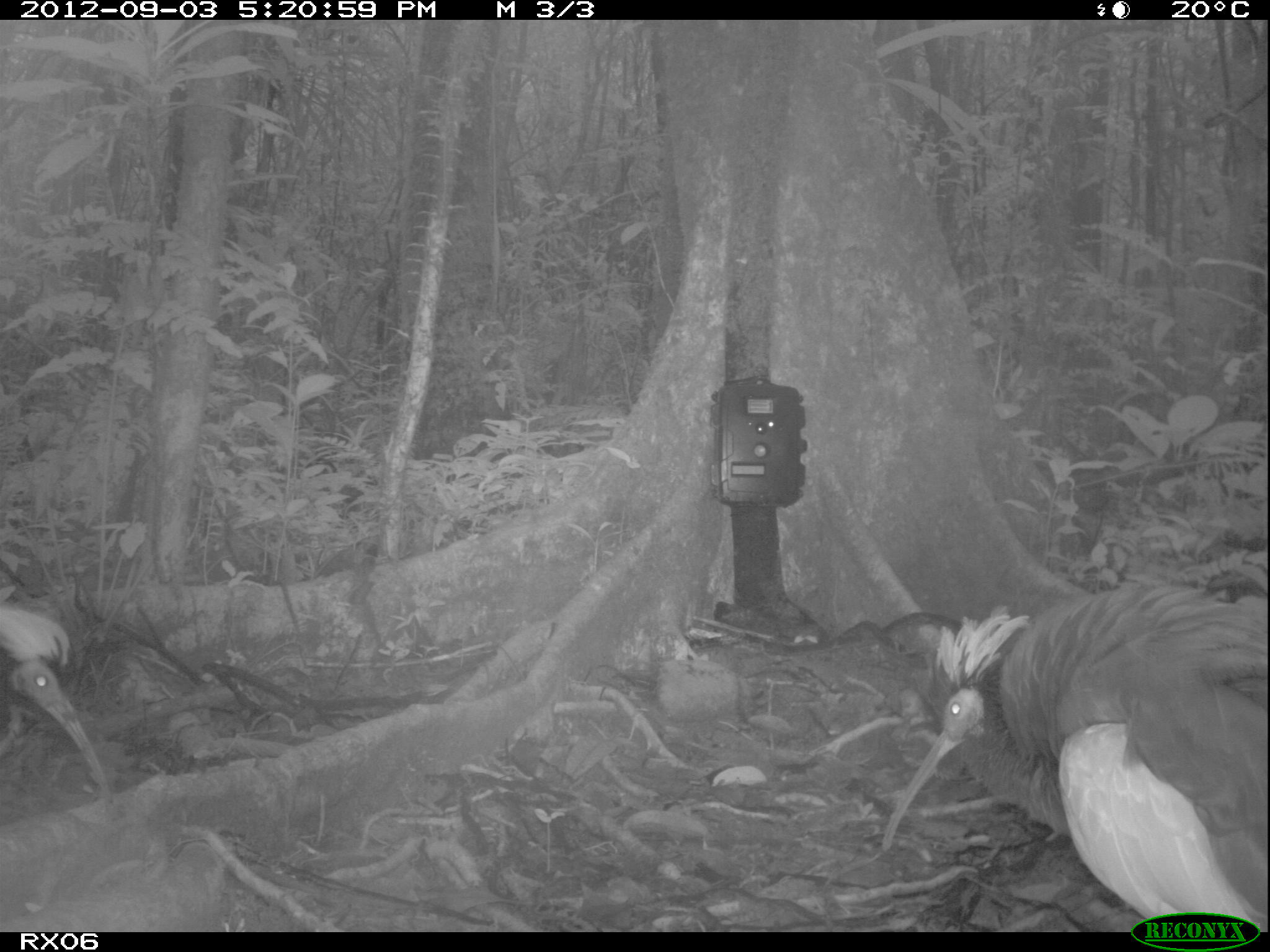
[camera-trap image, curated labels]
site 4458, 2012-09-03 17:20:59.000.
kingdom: Animalia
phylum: Chordata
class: Aves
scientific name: Aves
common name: bird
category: unknown bird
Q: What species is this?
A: Unknown bird (bird) (Aves).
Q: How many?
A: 2.